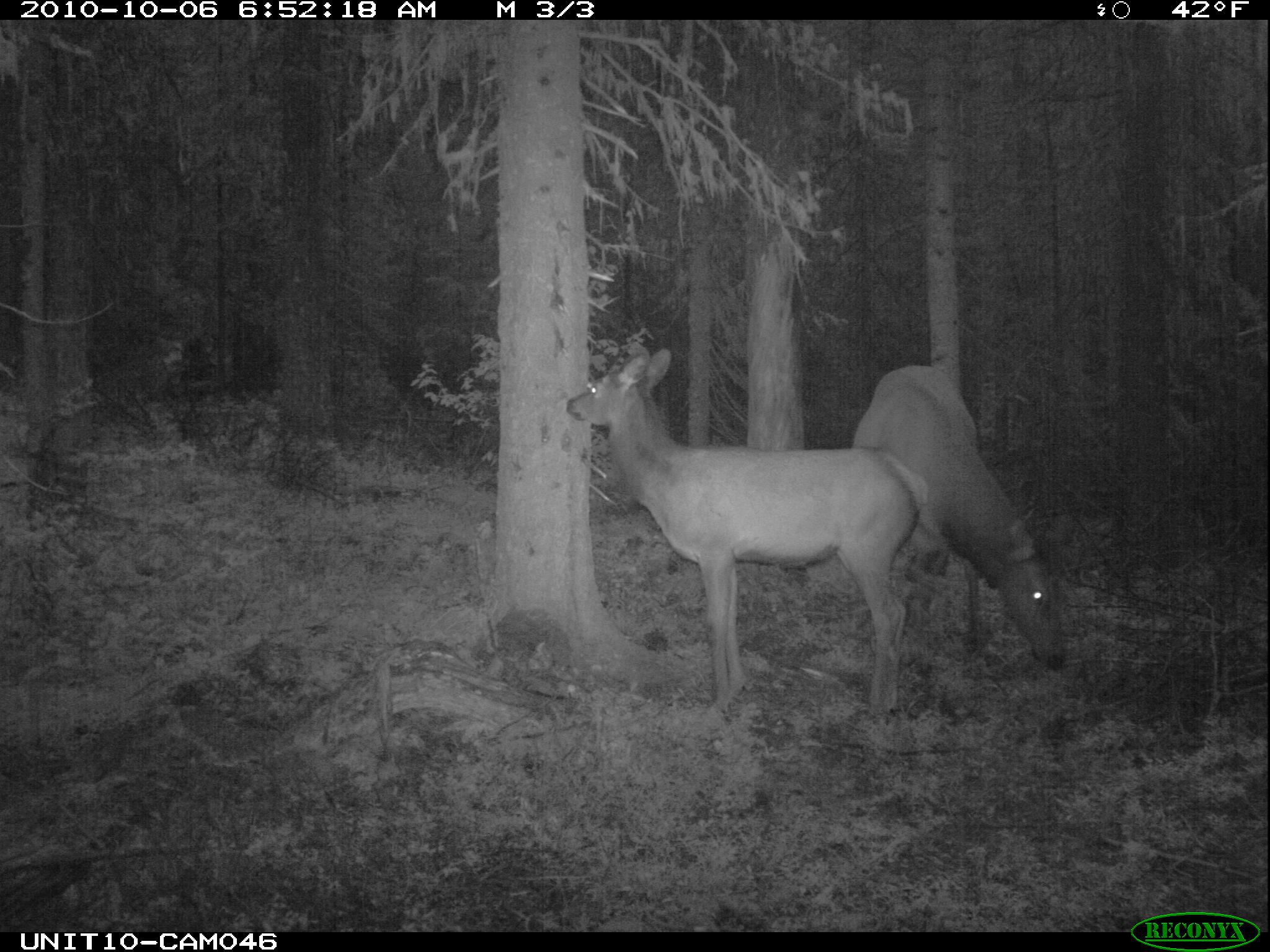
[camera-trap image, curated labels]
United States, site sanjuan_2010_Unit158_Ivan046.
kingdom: Animalia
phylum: Chordata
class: Mammalia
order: Artiodactyla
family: Cervidae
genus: Cervus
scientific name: Cervus elaphus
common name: red deer